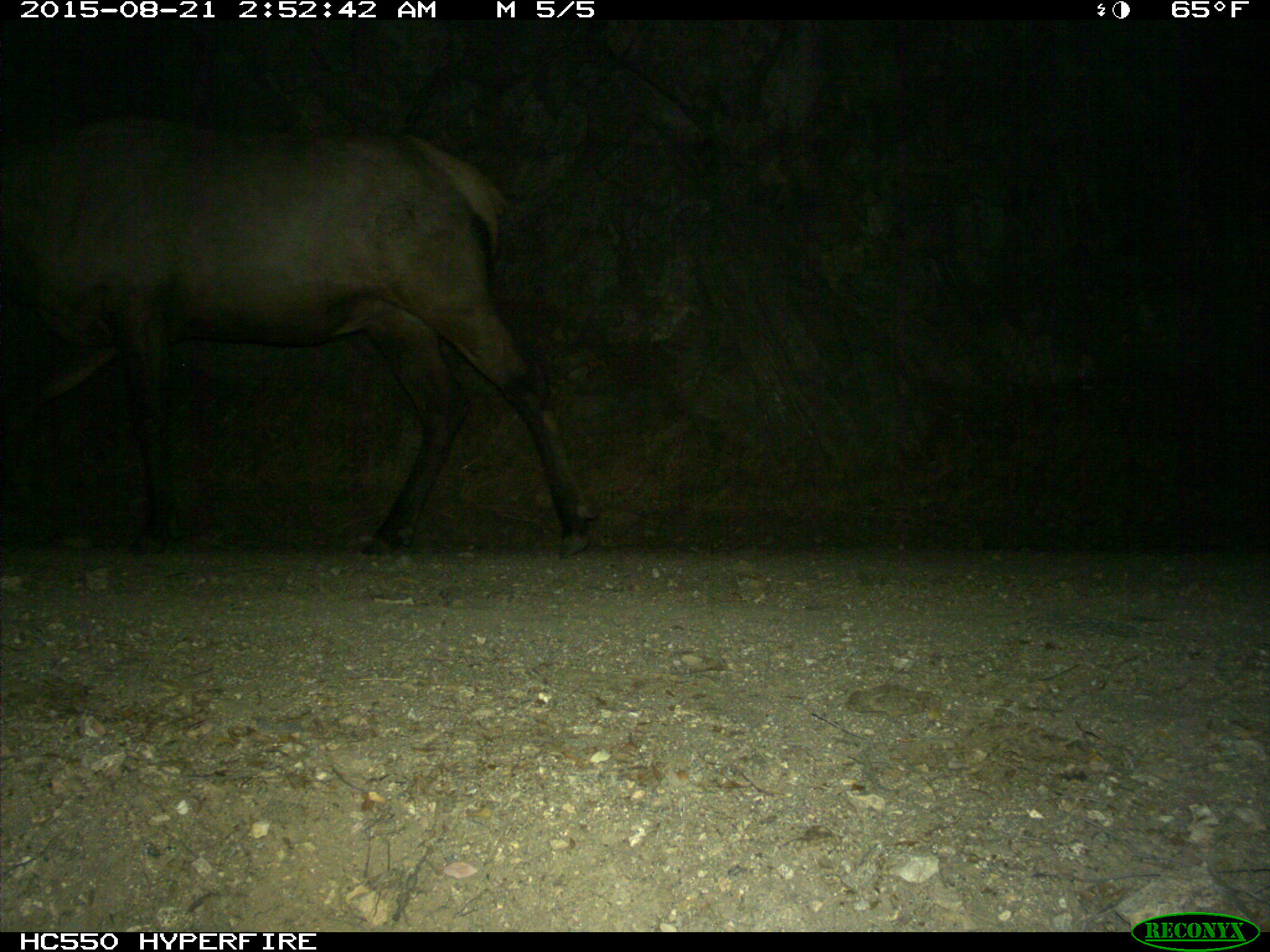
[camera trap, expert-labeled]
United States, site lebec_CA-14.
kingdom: Animalia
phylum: Chordata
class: Mammalia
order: Artiodactyla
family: Cervidae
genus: Cervus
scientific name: Cervus canadensis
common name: elk